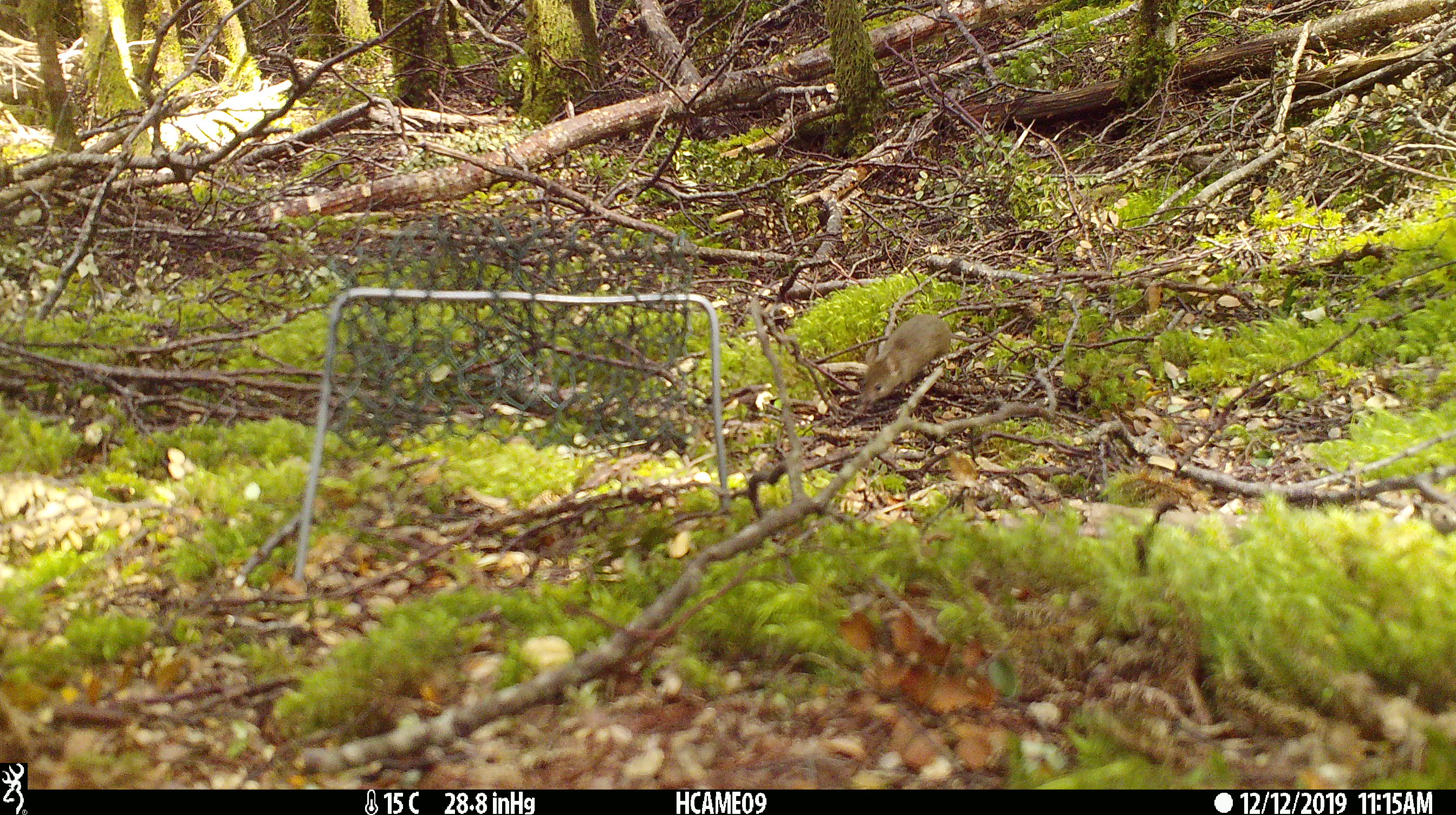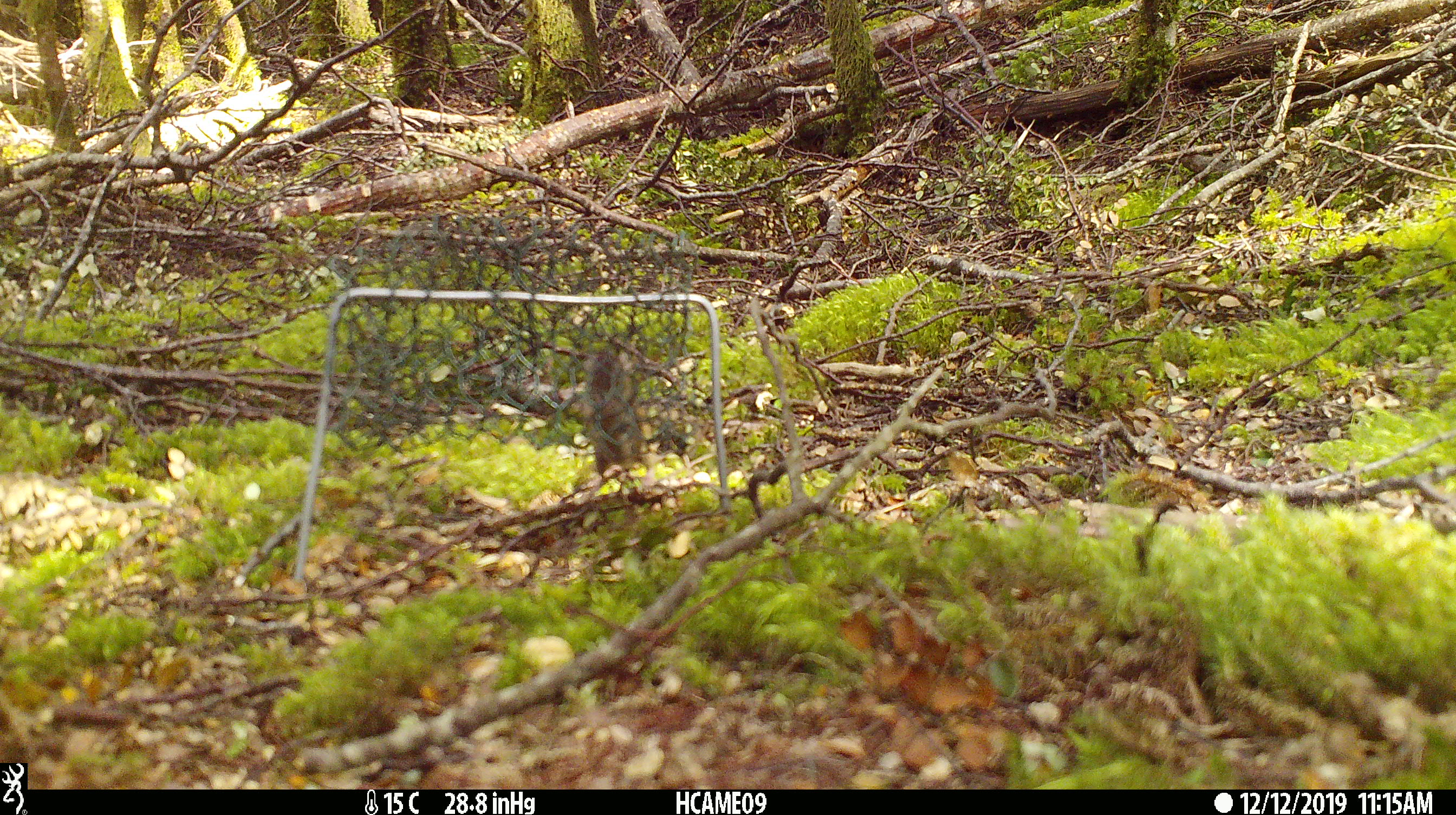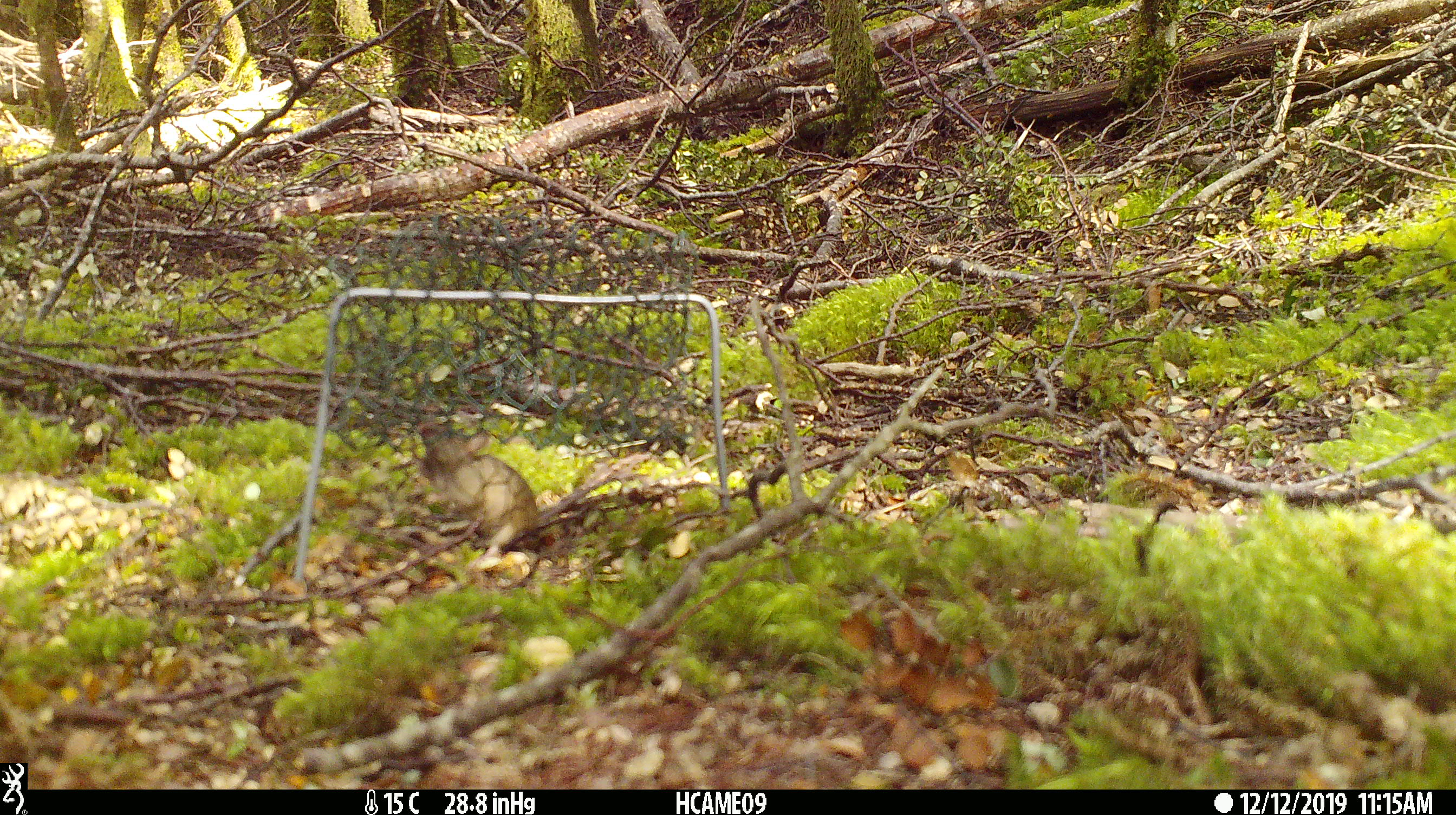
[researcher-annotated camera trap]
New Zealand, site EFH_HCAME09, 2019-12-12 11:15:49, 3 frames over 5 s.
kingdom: Animalia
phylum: Chordata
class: Mammalia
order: Rodentia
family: Muridae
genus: Mus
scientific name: Mus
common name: mouse